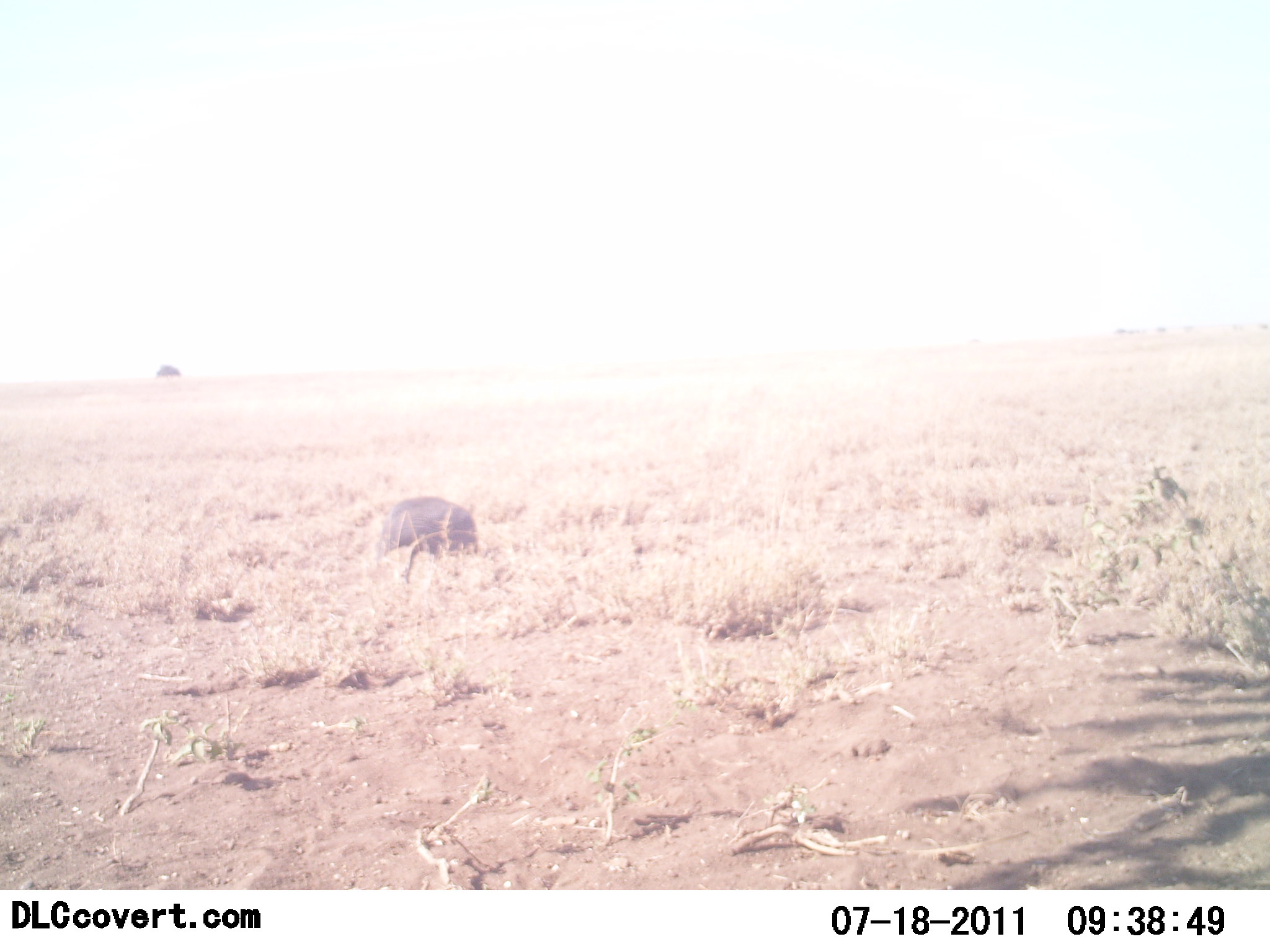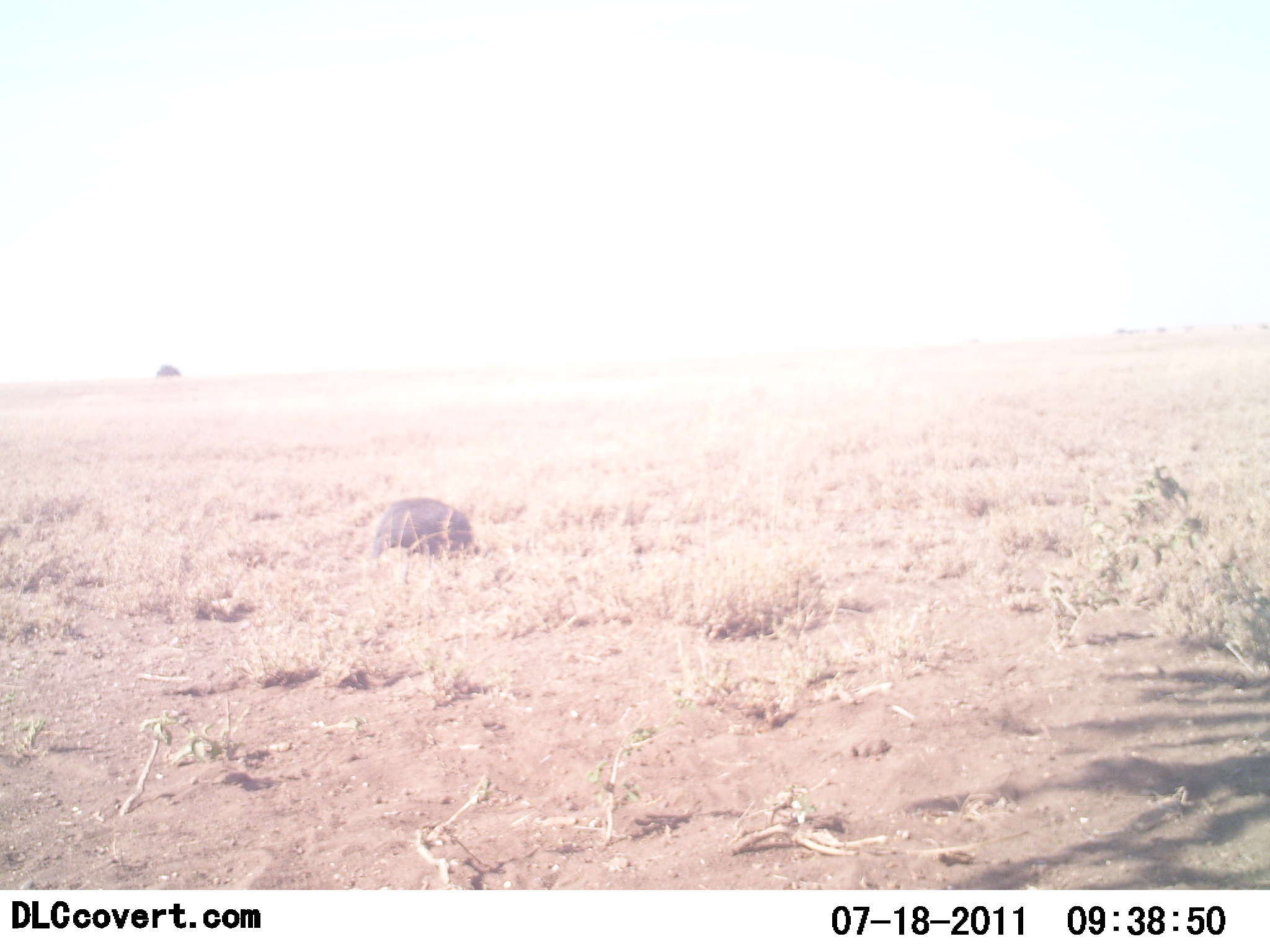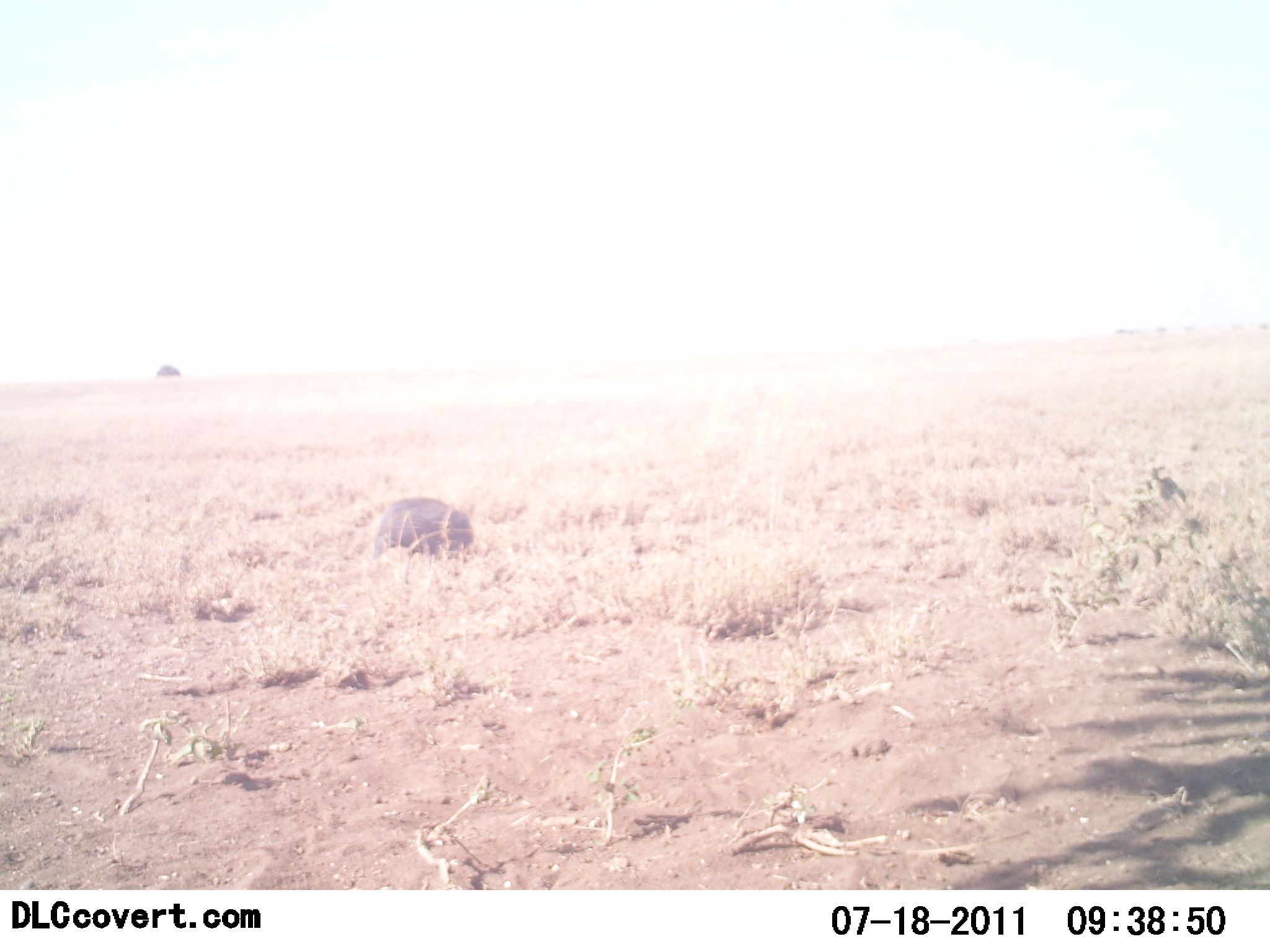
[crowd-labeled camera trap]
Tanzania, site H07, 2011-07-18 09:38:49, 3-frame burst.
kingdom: Animalia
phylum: Chordata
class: Aves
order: Galliformes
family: Numididae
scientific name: Numididae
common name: guinea fowl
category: guineafowl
Guineafowl (guinea fowl) (Numididae), count 1. Behavior (volunteer vote fractions): standing 0%, resting 0%, moving 22%, interacting 0%. Young present (vote fraction): 0%. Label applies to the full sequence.